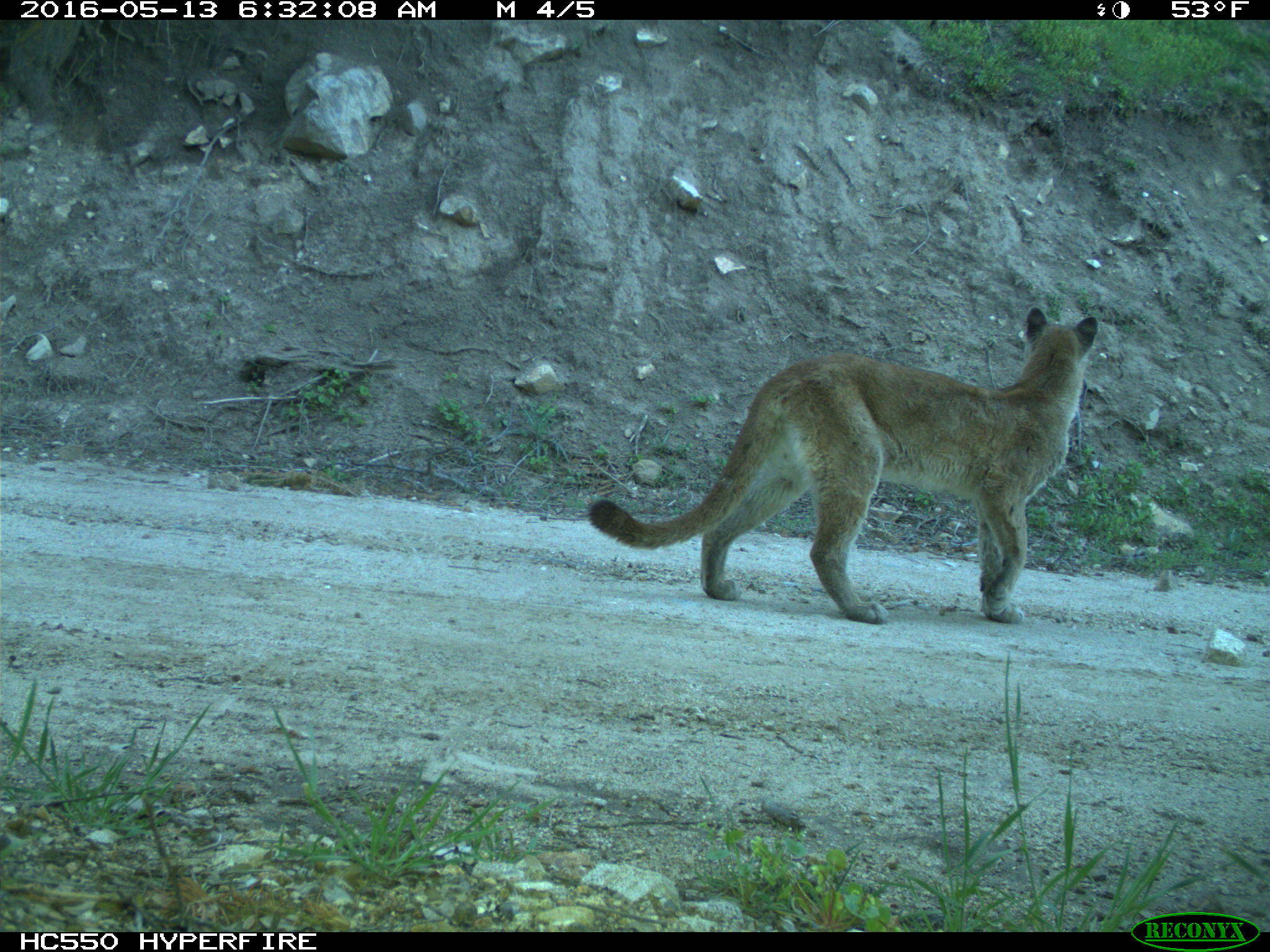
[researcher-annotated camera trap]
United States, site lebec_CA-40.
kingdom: Animalia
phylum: Chordata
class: Mammalia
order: Carnivora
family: Felidae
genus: Puma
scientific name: Puma concolor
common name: mountain lion